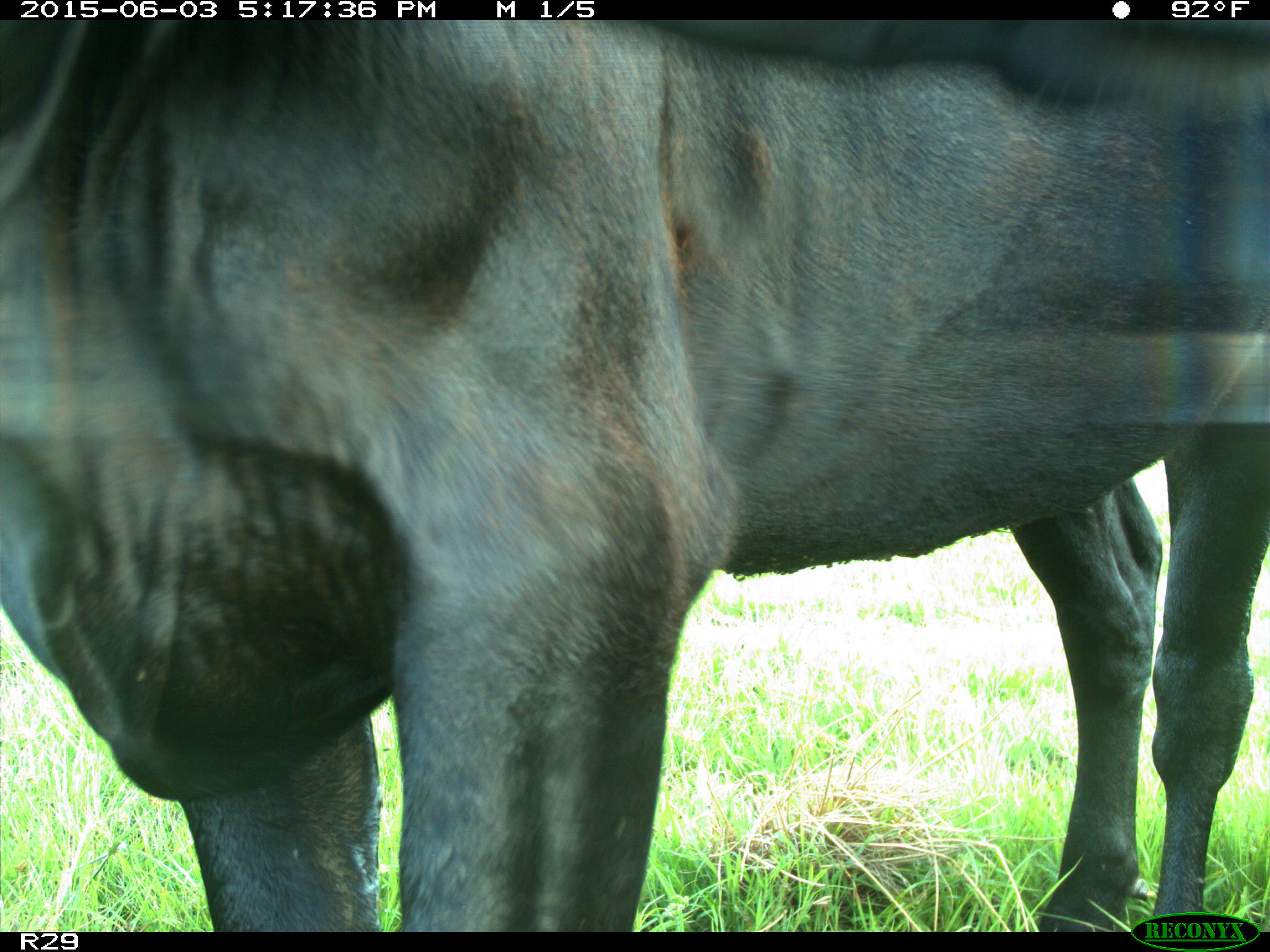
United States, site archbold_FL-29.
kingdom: Animalia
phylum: Chordata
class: Mammalia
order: Artiodactyla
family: Bovidae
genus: Bos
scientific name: Bos taurus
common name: domestic cow